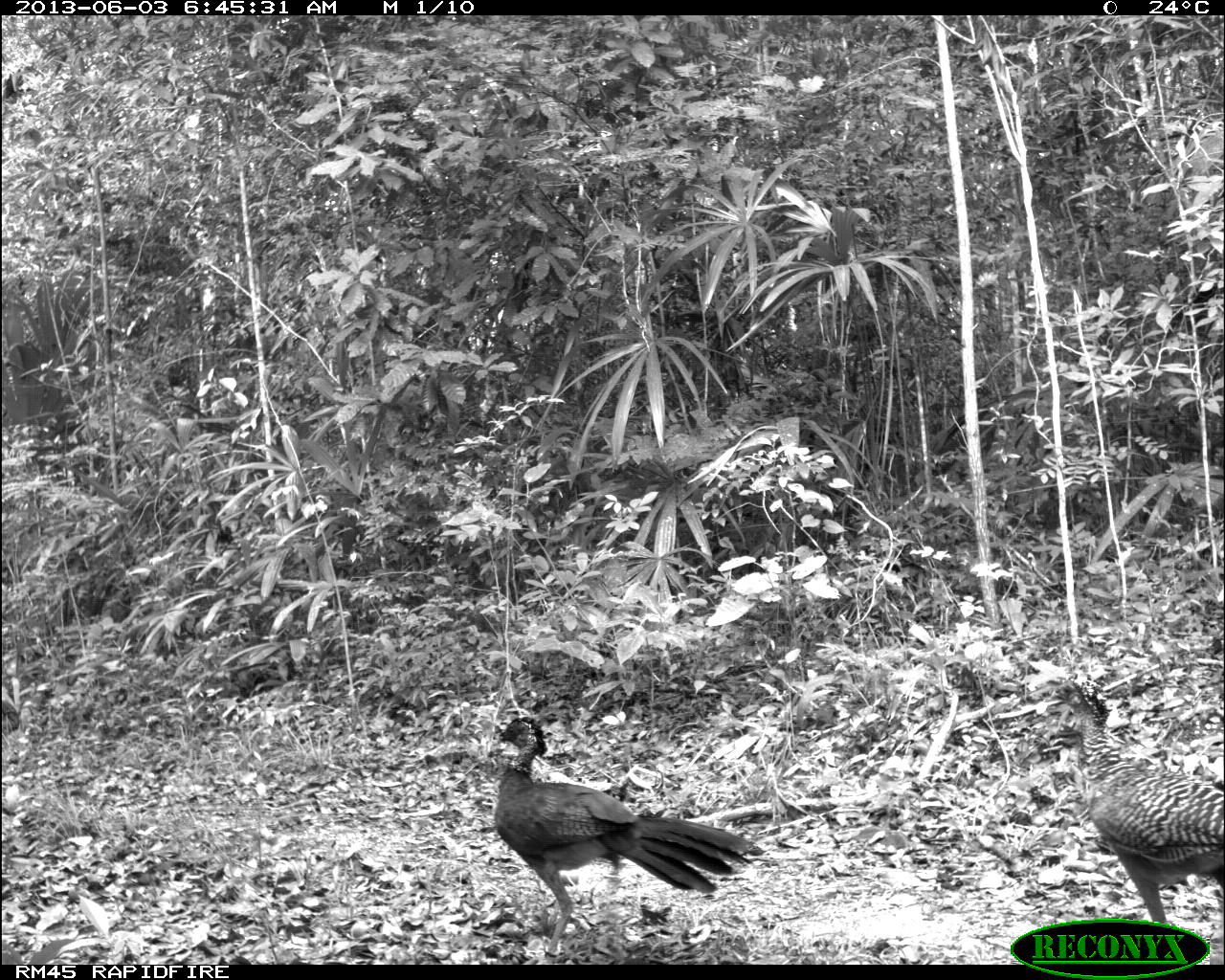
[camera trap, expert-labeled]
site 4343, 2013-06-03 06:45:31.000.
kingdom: Animalia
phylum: Chordata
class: Aves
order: Galliformes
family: Cracidae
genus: Crax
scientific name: Crax rubra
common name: great curassow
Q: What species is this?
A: Crax rubra (great curassow).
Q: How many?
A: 3.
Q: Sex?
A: Female.